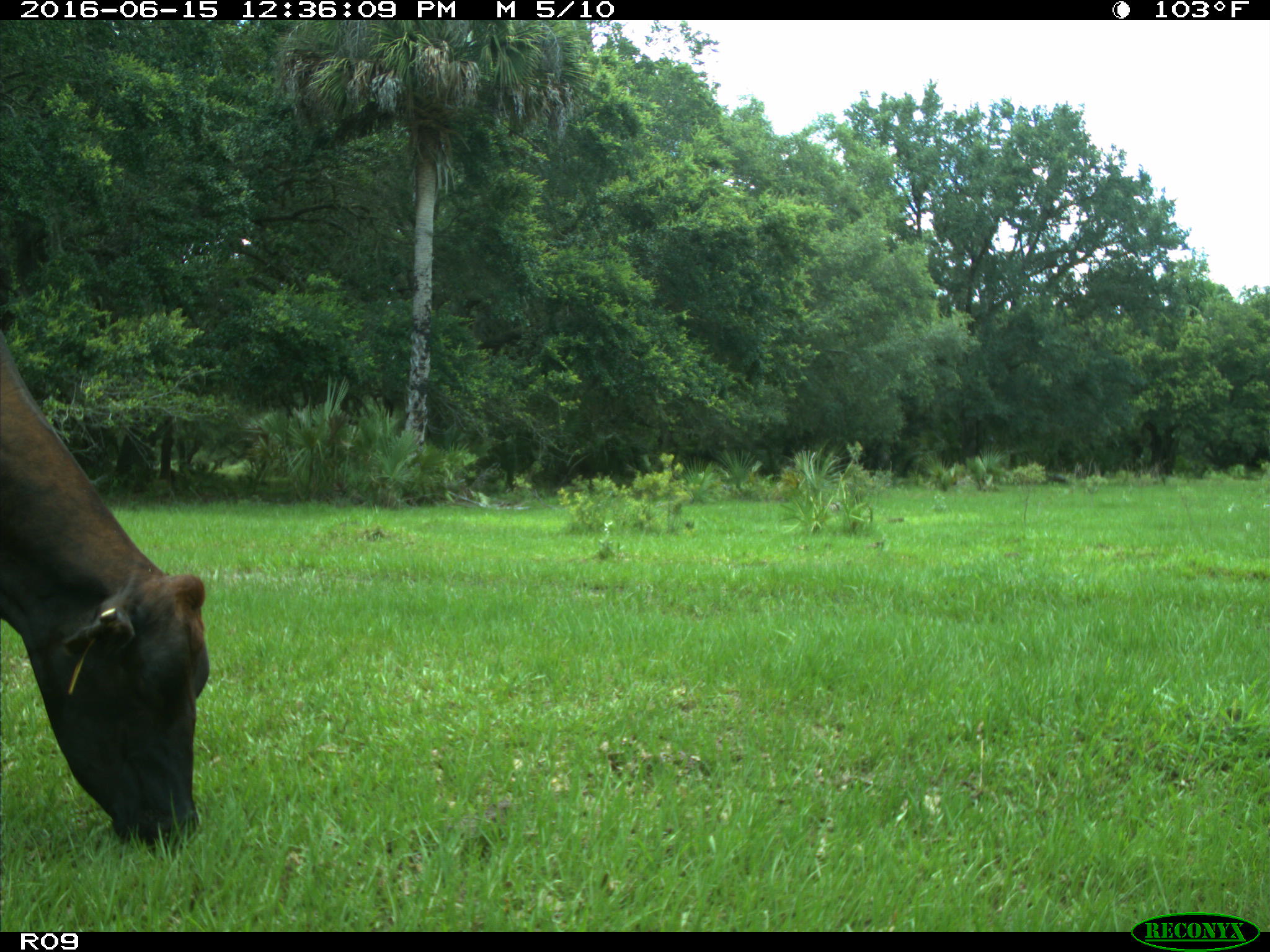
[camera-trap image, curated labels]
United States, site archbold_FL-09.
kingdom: Animalia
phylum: Chordata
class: Mammalia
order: Artiodactyla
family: Bovidae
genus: Bos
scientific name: Bos taurus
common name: domestic cow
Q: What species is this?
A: Bos taurus (domestic cow).